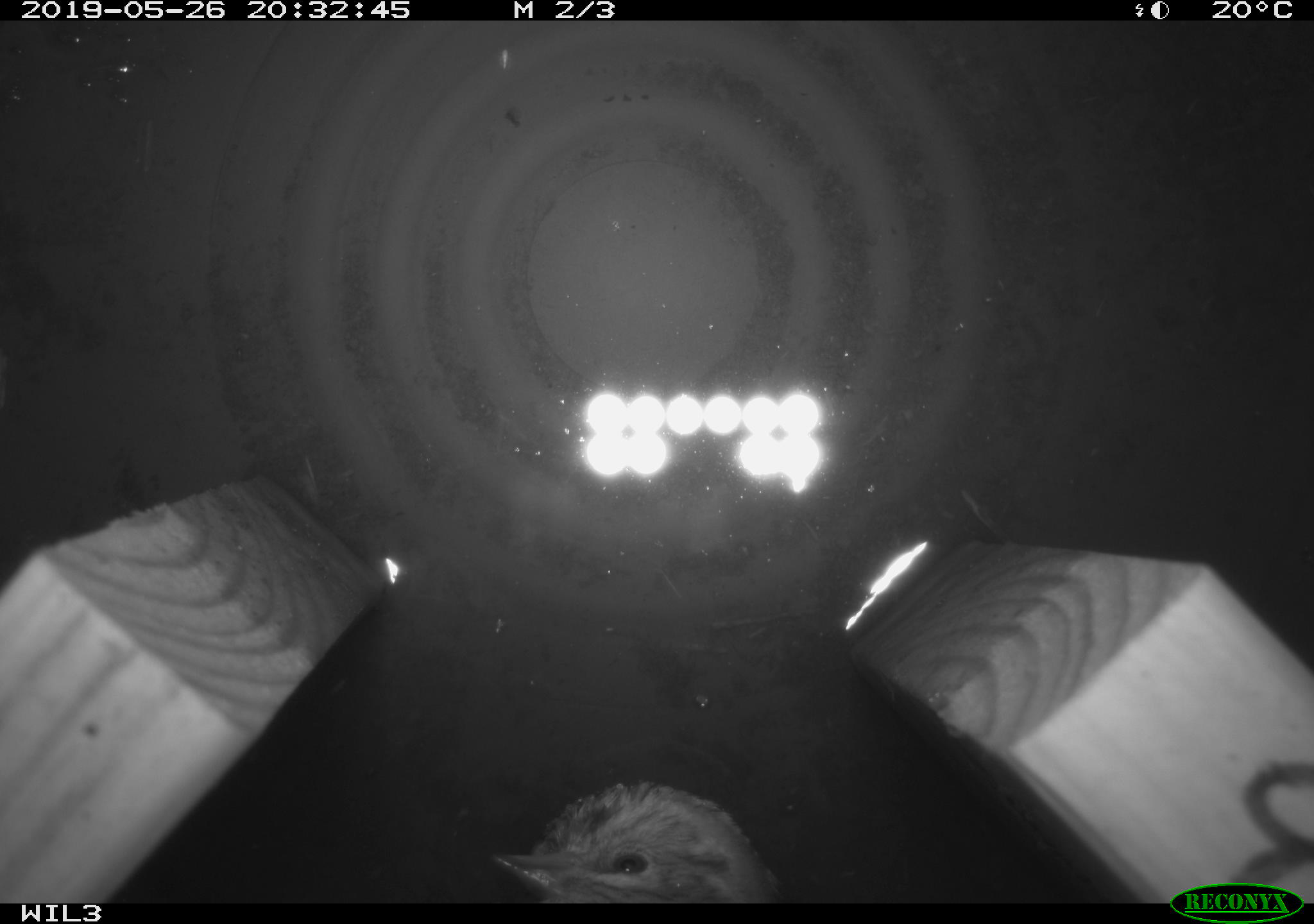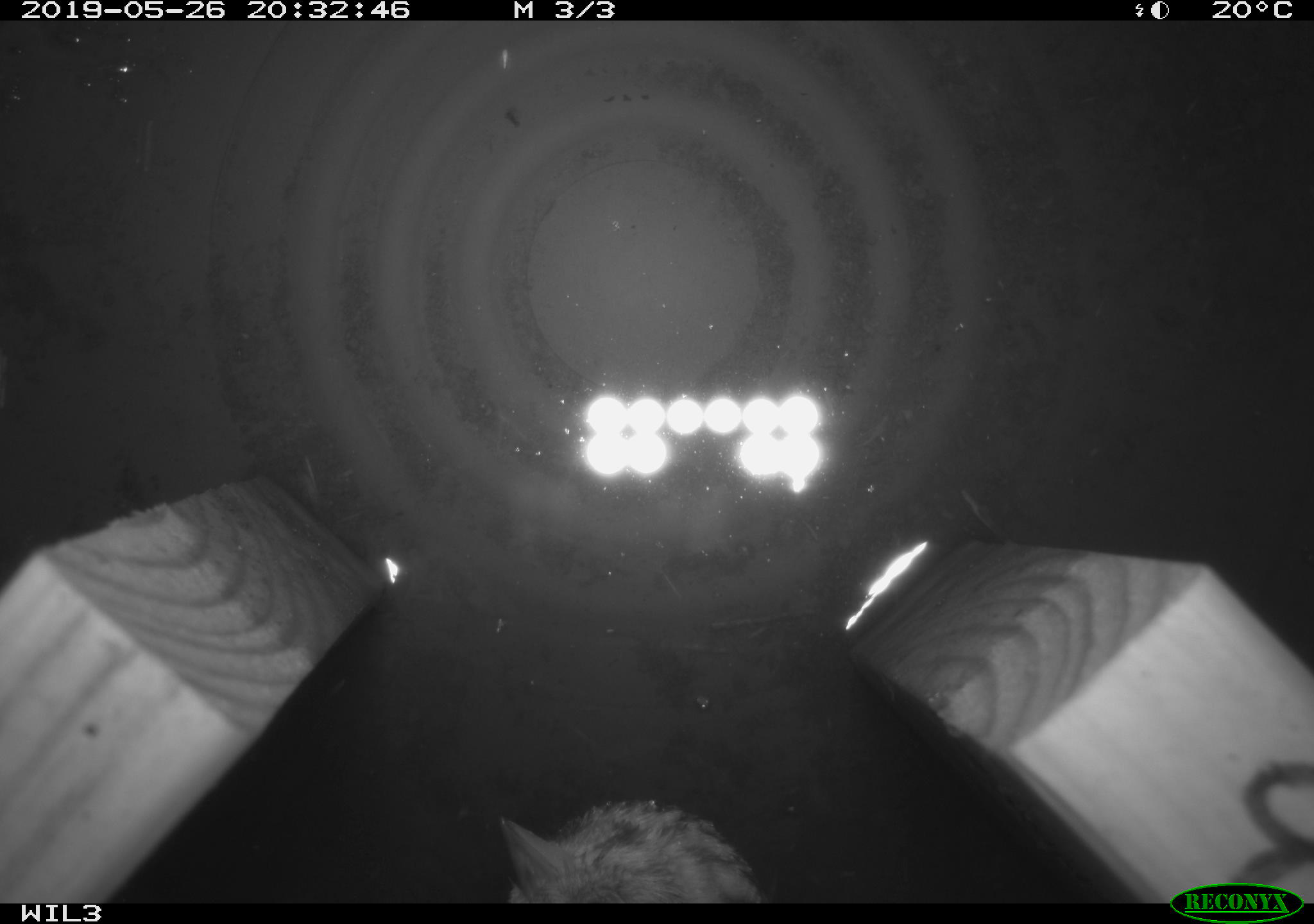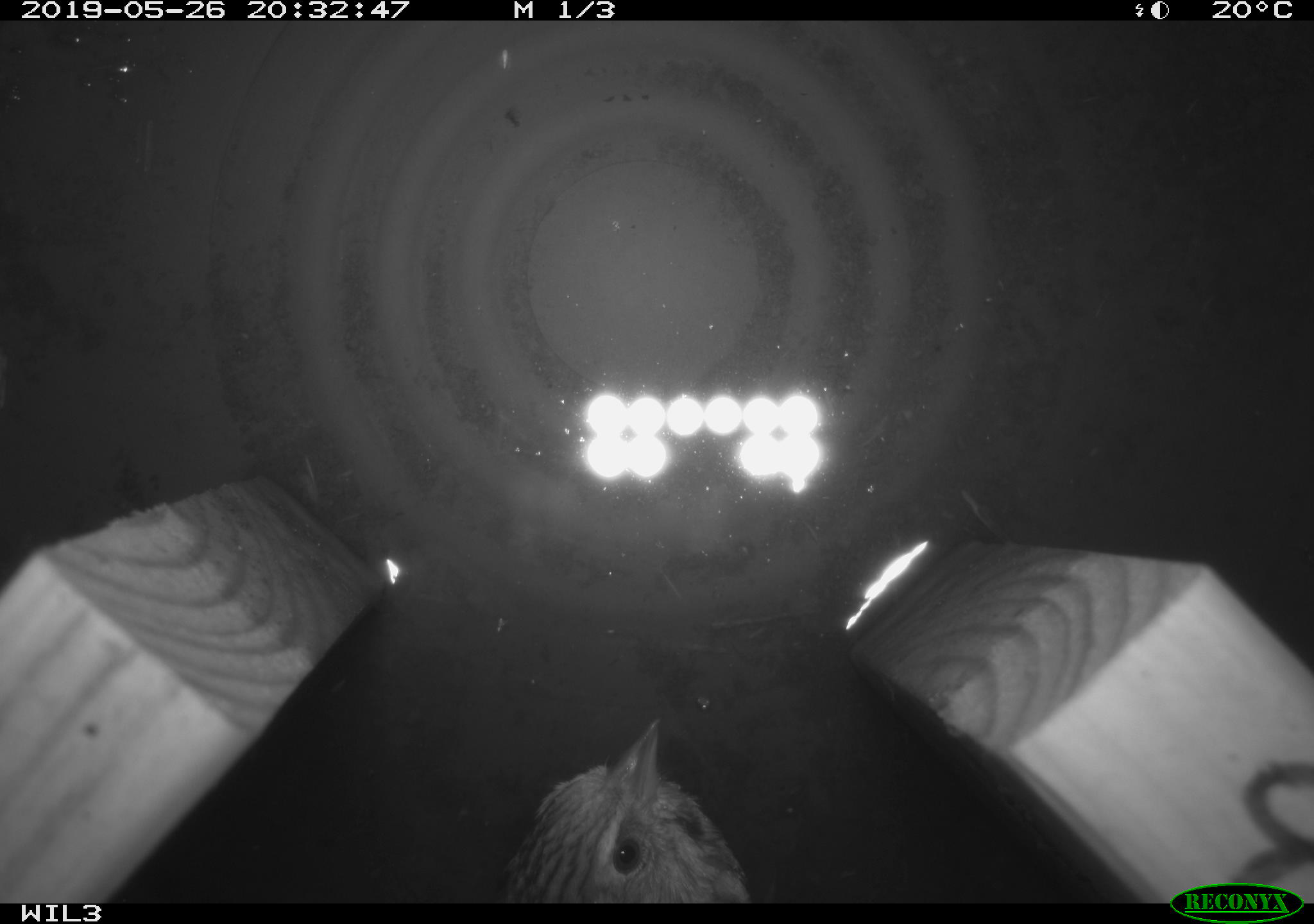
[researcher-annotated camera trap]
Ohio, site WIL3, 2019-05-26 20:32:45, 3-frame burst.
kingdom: Animalia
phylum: Chordata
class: Aves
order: Passeriformes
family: Passerellidae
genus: Melospiza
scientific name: Melospiza melodia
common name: song sparrow